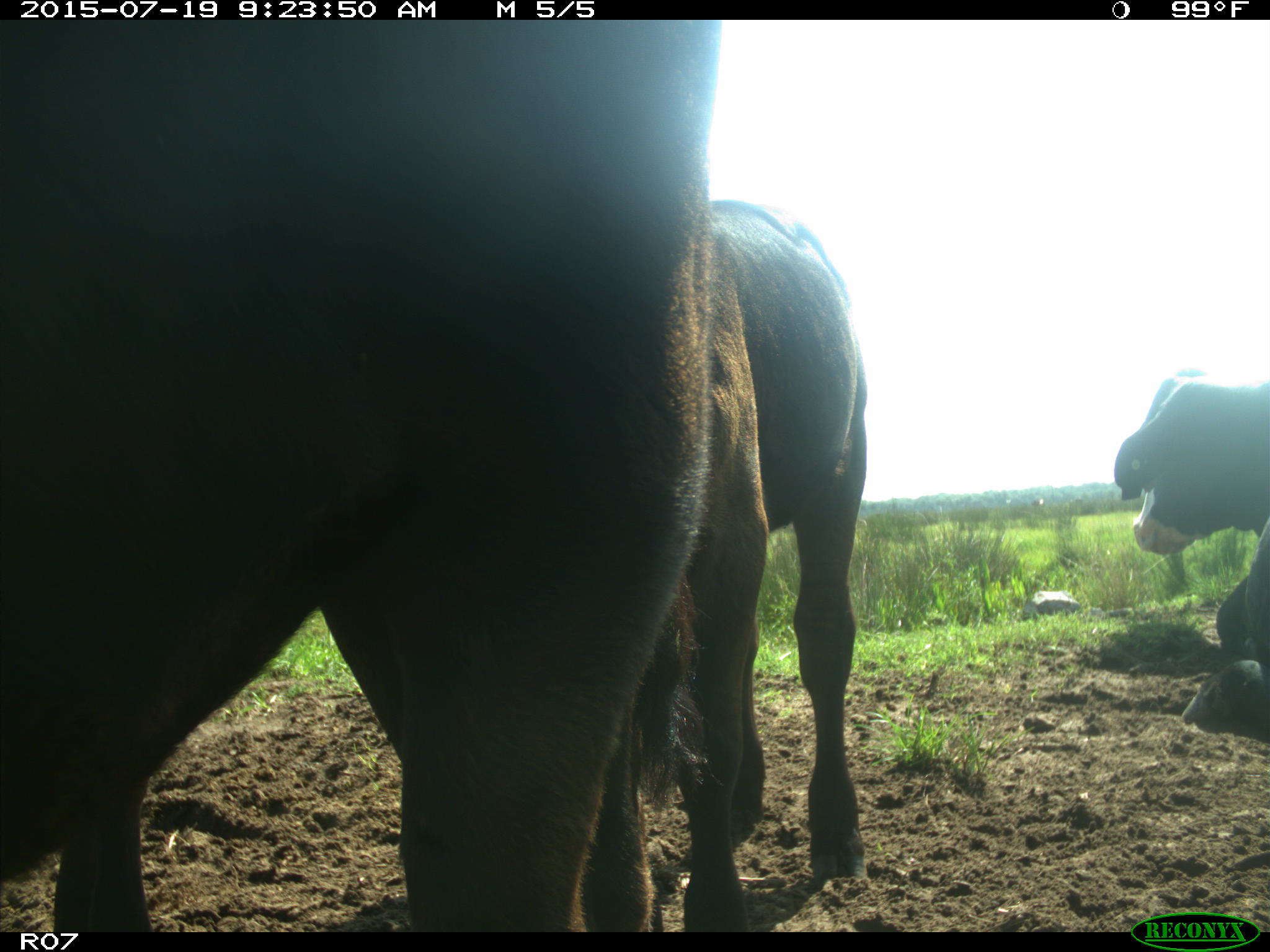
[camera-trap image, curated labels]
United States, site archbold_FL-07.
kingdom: Animalia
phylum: Chordata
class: Mammalia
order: Artiodactyla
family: Bovidae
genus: Bos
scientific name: Bos taurus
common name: domestic cow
Bos taurus (domestic cow).